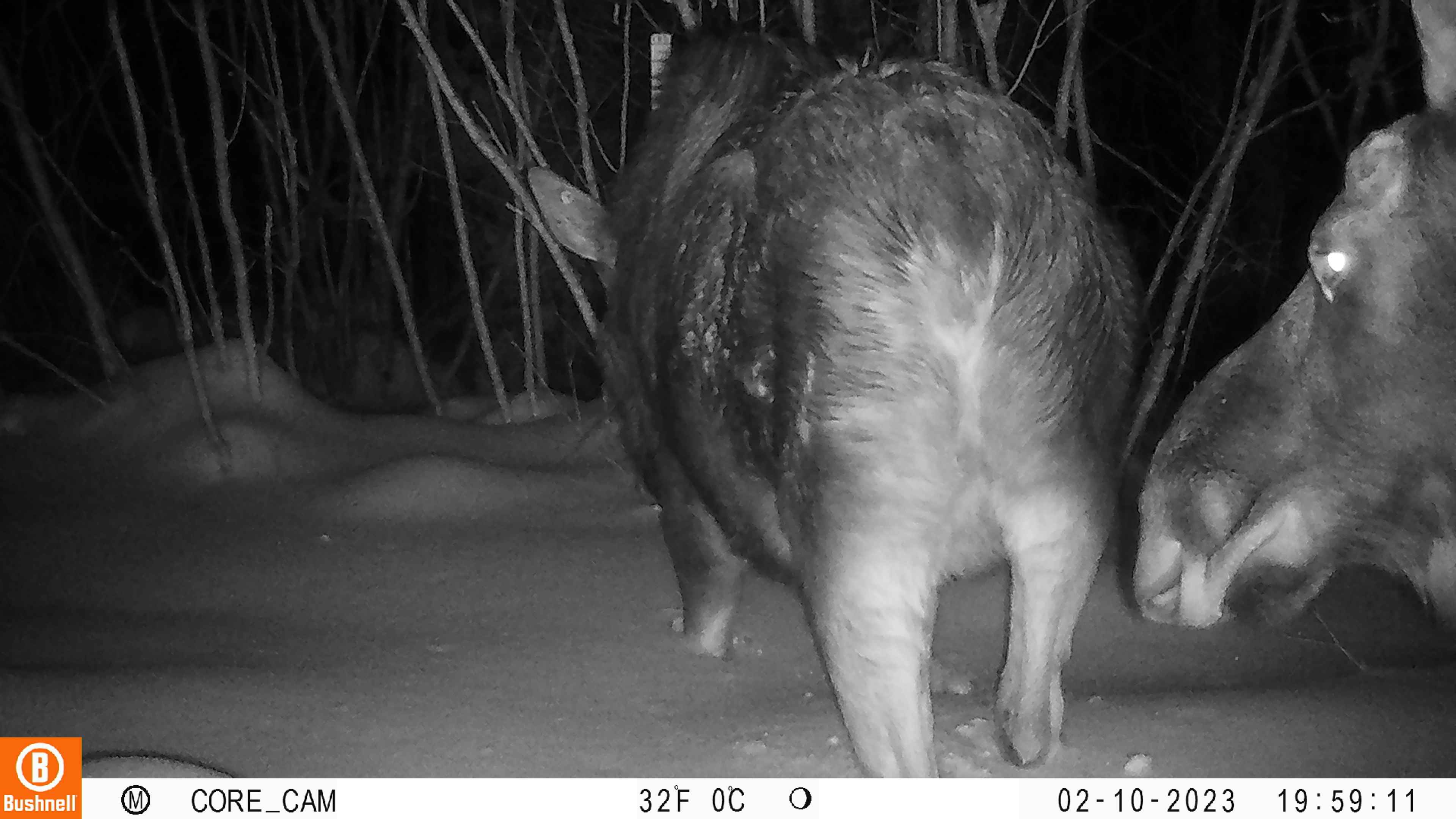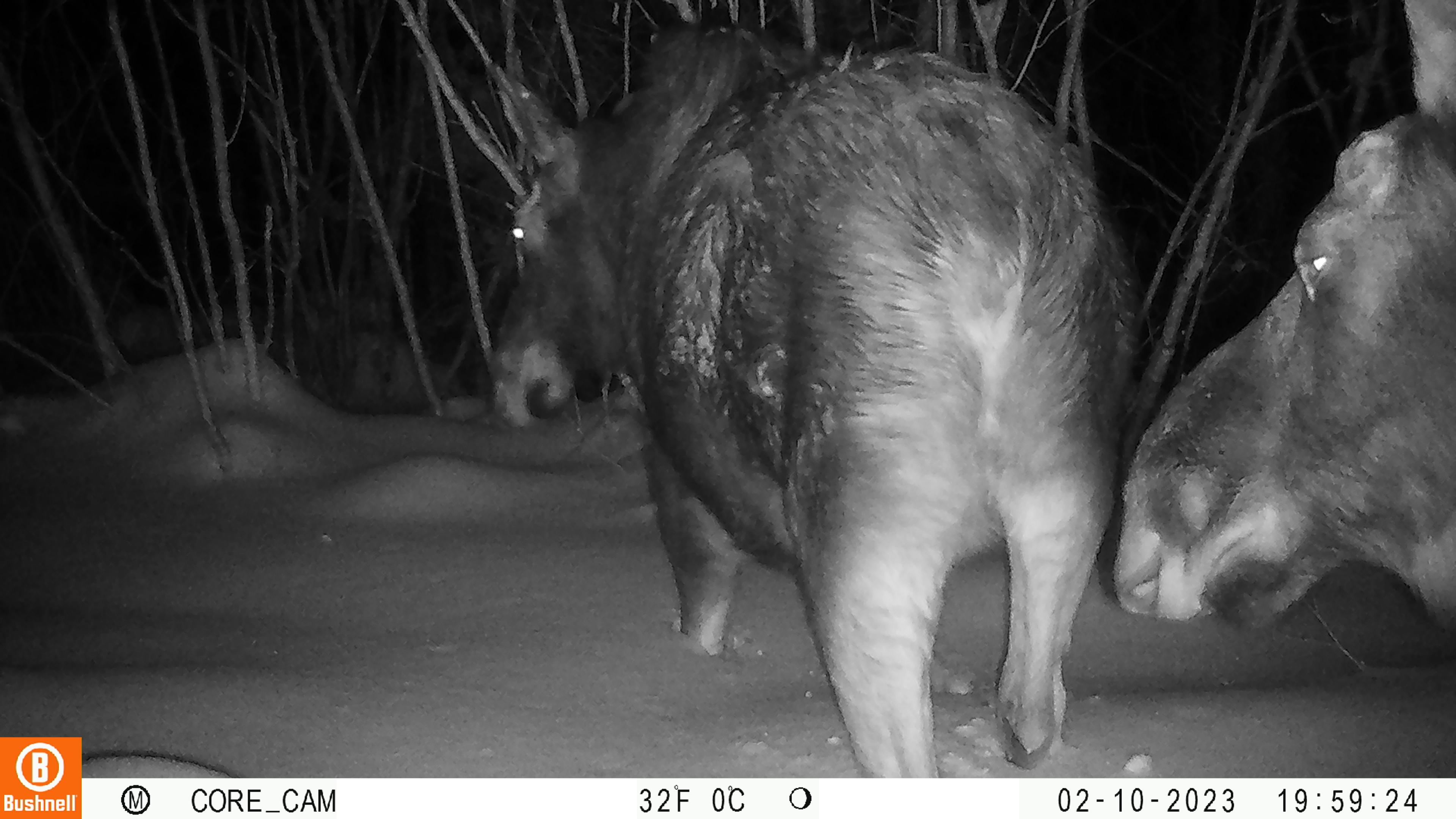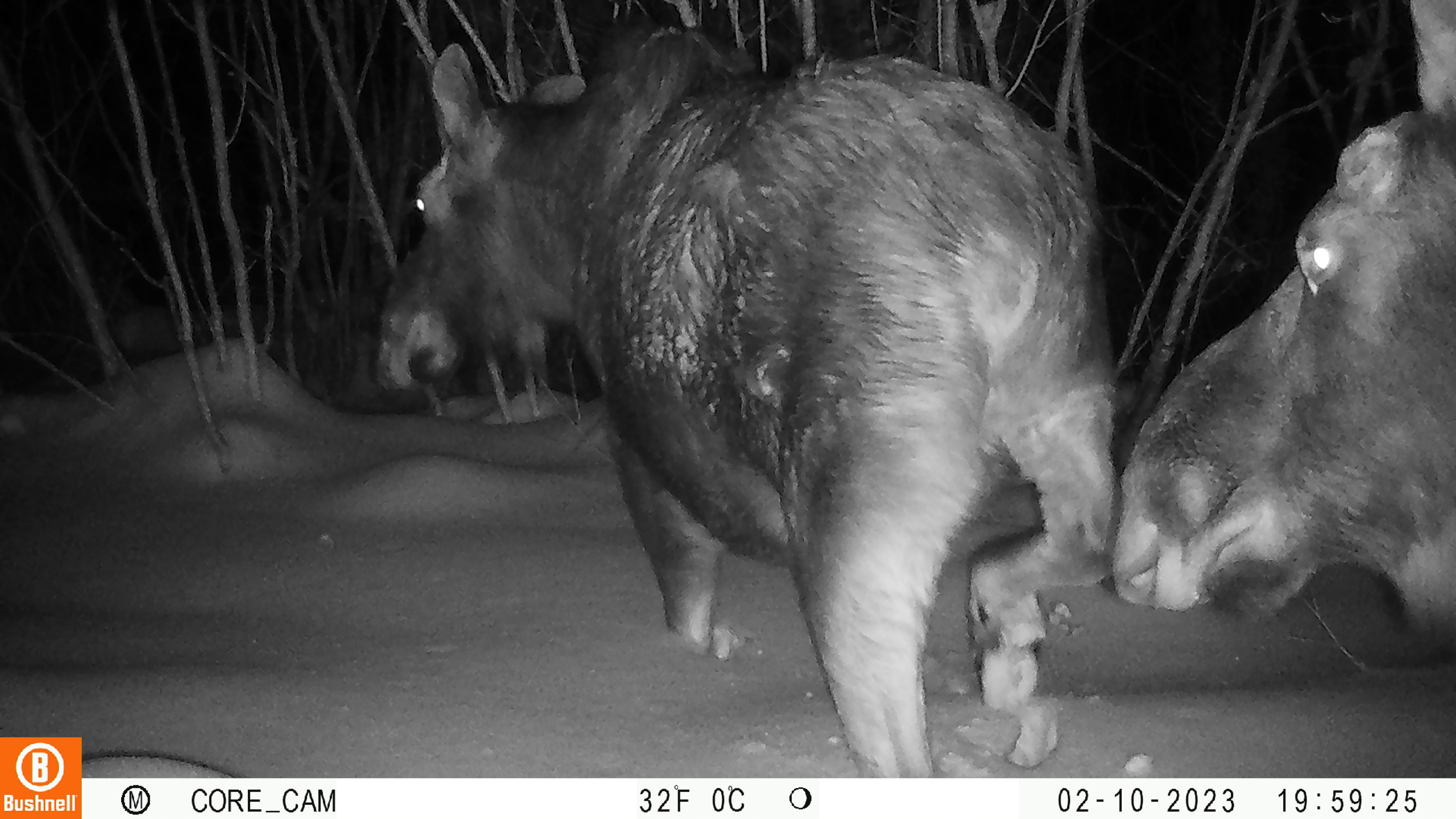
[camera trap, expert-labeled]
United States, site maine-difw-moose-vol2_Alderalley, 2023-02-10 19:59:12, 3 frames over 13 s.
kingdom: Animalia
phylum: Chordata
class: Mammalia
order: Artiodactyla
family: Cervidae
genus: Alces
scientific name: Alces alces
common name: moose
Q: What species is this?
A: Moose (Alces alces).